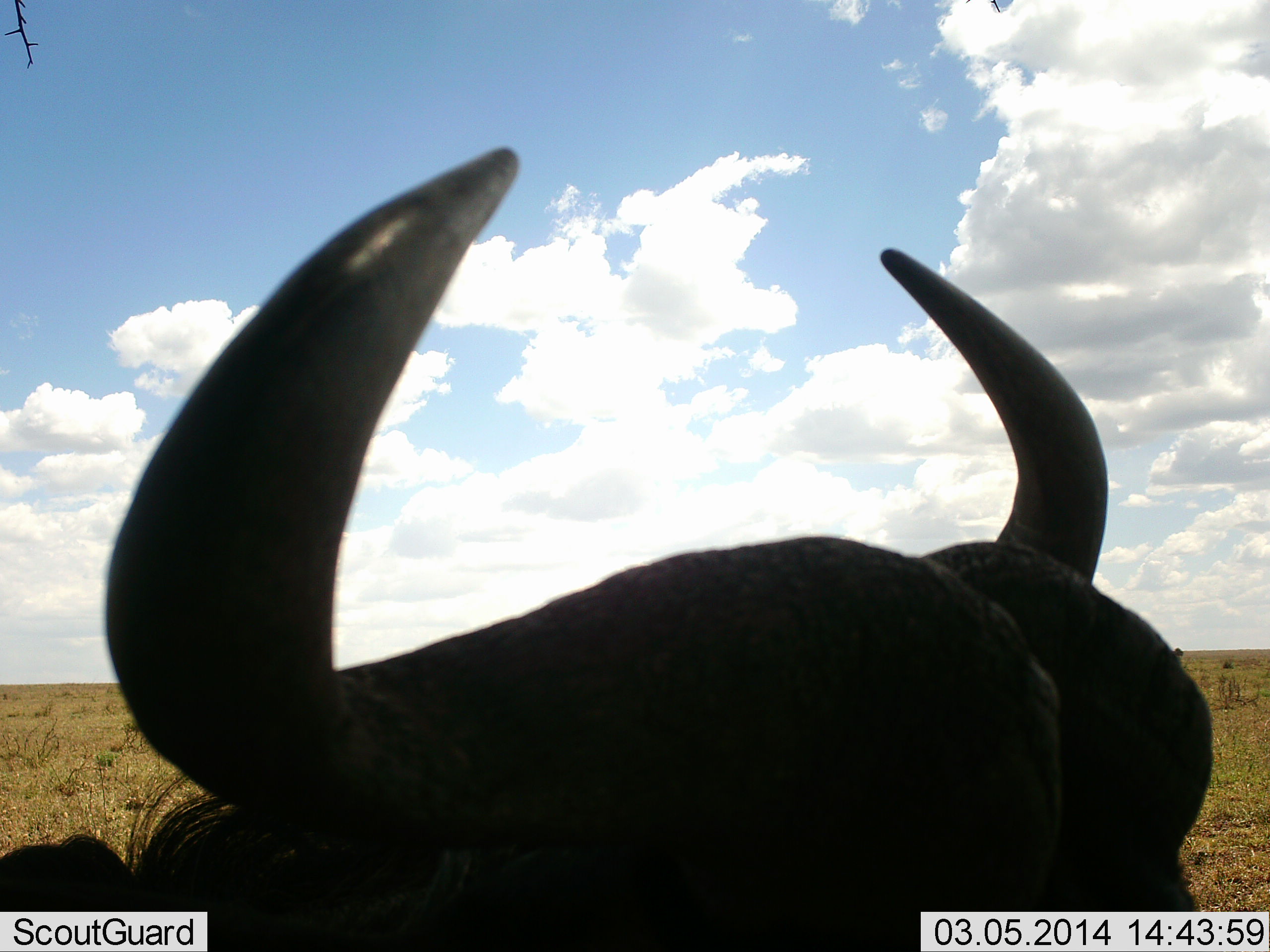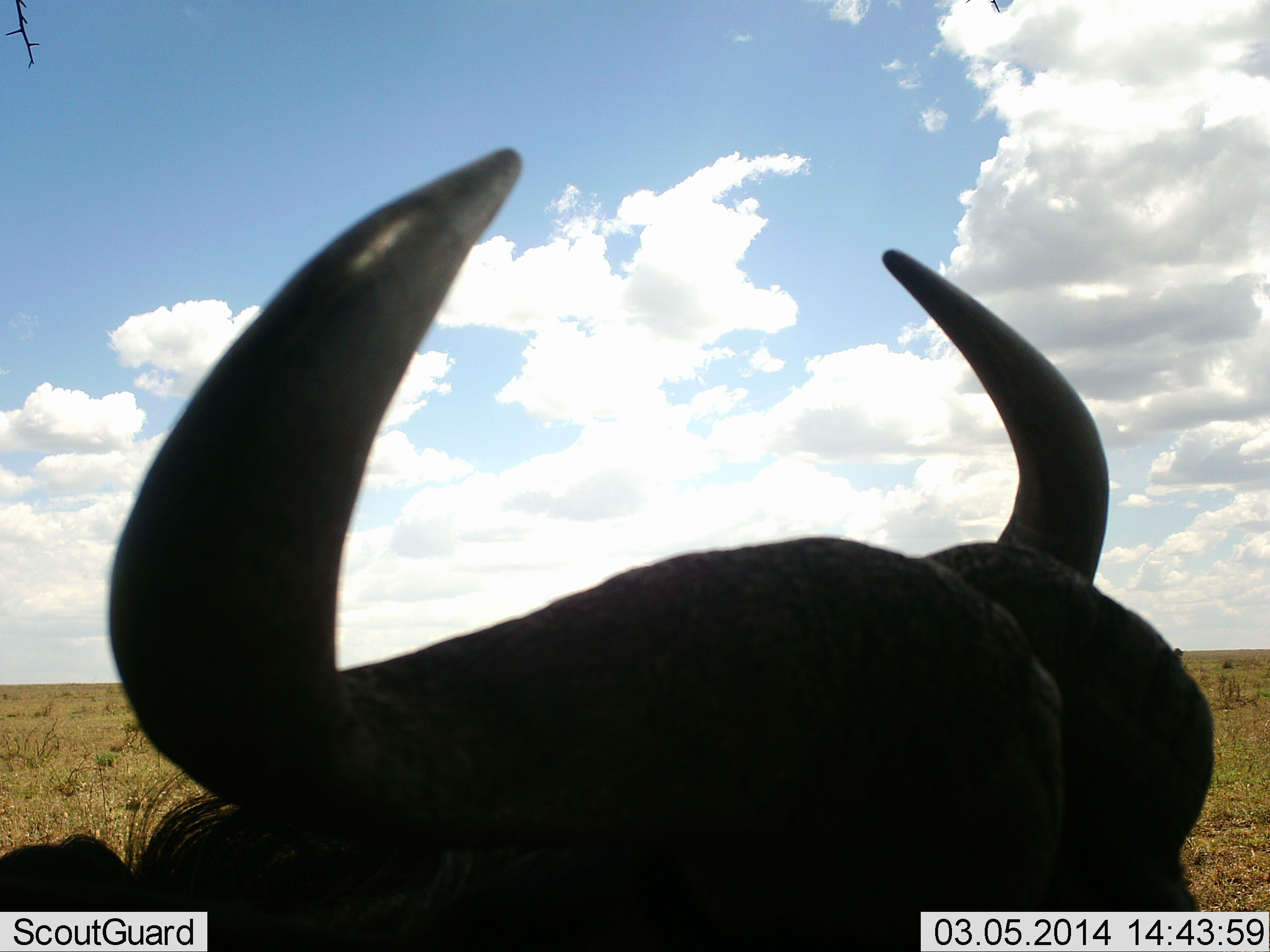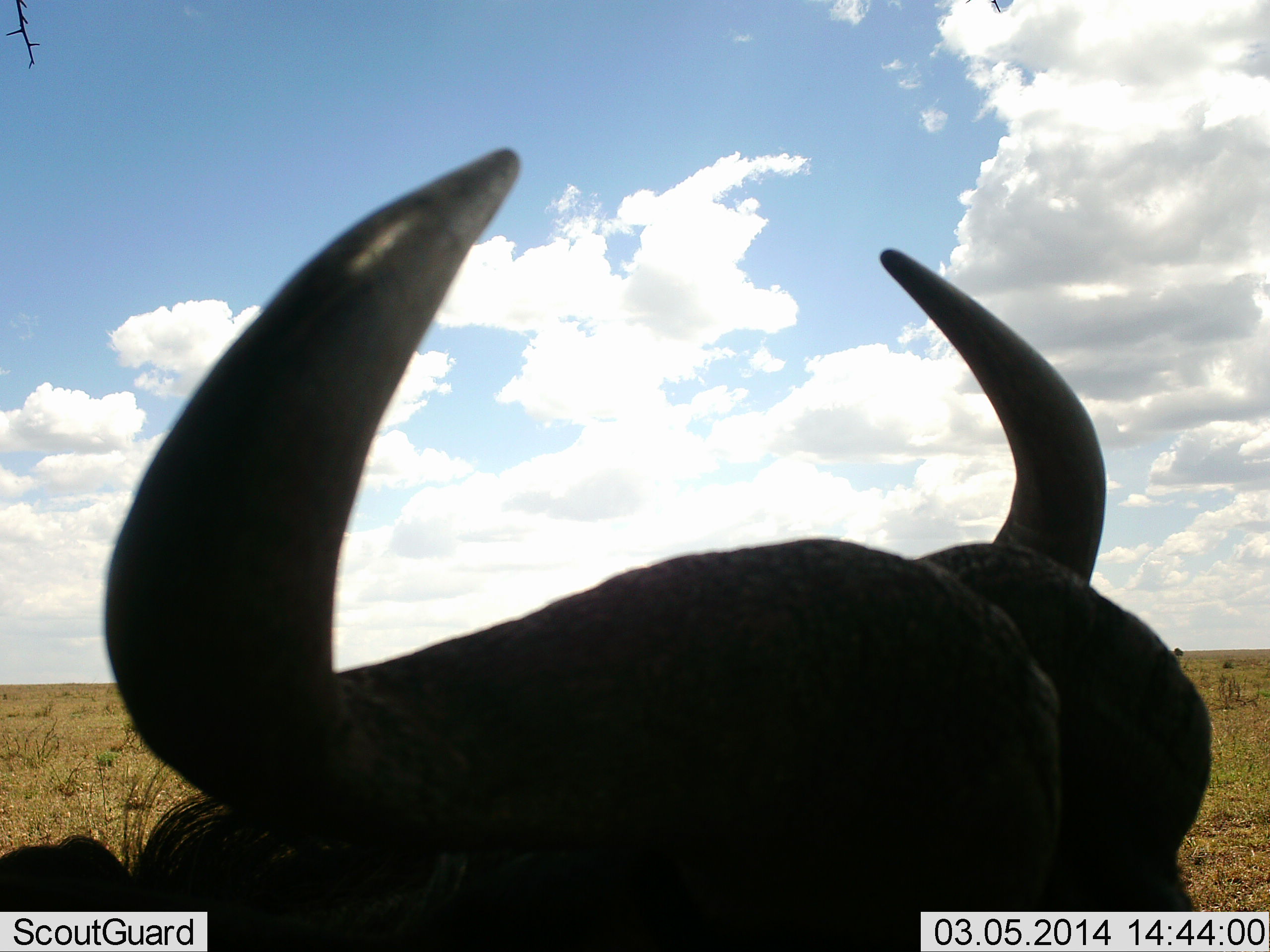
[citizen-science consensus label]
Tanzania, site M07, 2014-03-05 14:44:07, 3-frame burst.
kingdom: Animalia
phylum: Chordata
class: Mammalia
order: Artiodactyla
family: Bovidae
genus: Syncerus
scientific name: Syncerus caffer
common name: cape buffalo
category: buffalo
Buffalo (cape buffalo) (Syncerus caffer), count 1. Behavior (volunteer vote fractions): standing 70%, resting 40%, moving 0%, interacting 0%. Young present (vote fraction): 0%. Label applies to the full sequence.